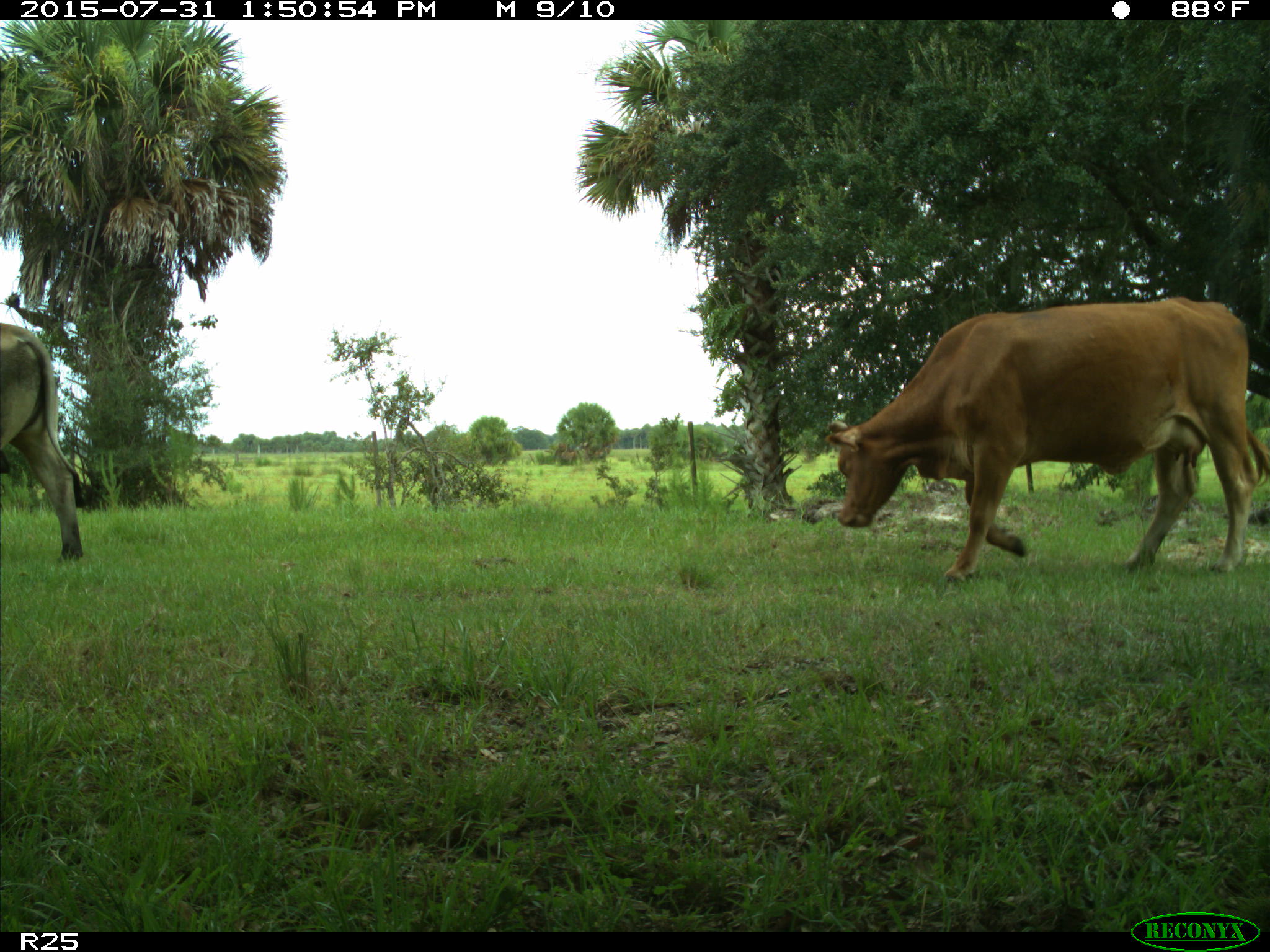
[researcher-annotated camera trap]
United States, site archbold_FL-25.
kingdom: Animalia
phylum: Chordata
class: Mammalia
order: Artiodactyla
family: Bovidae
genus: Bos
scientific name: Bos taurus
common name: domestic cow